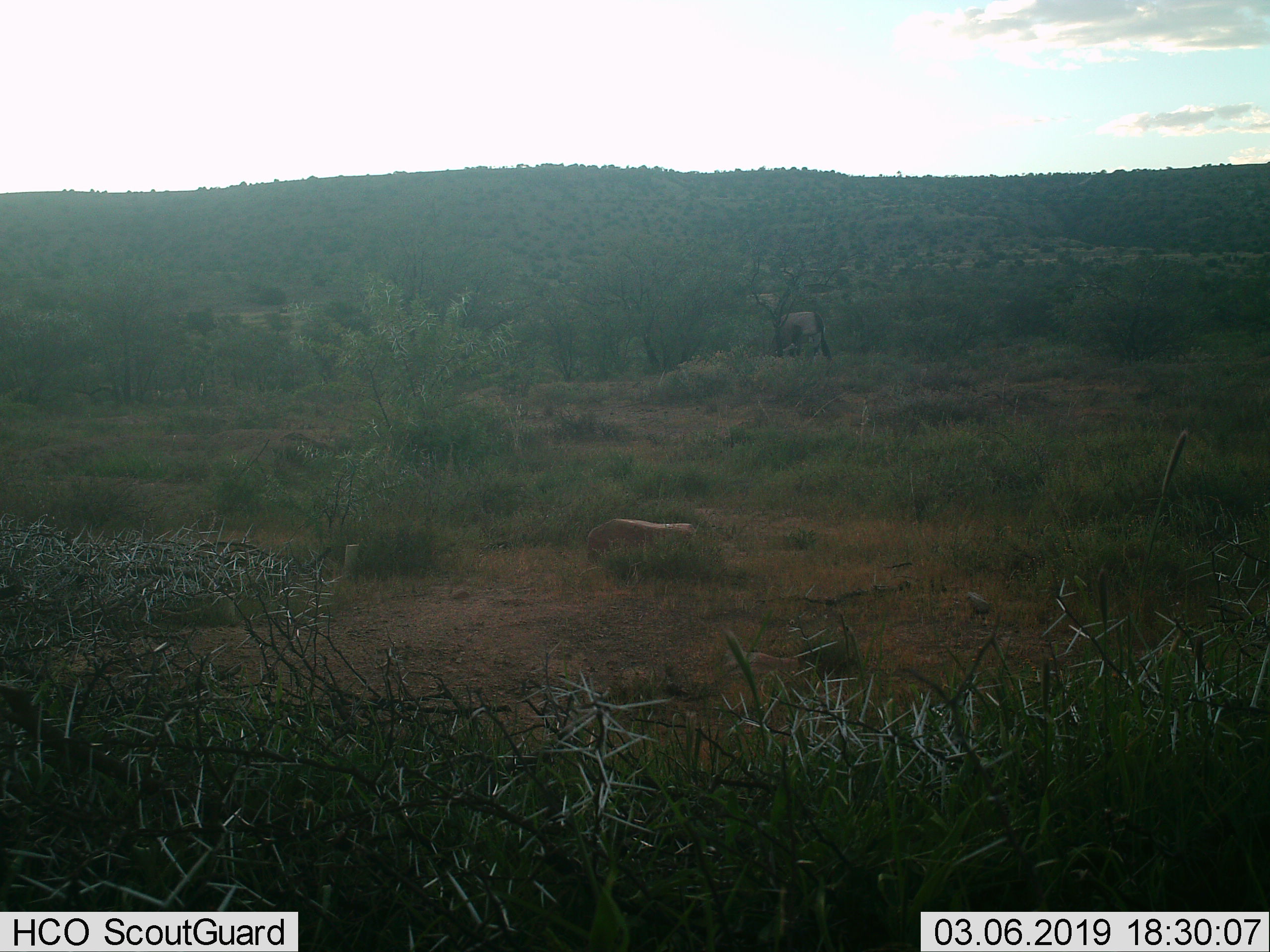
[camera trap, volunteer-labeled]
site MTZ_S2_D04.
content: unidentified animal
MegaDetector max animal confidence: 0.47